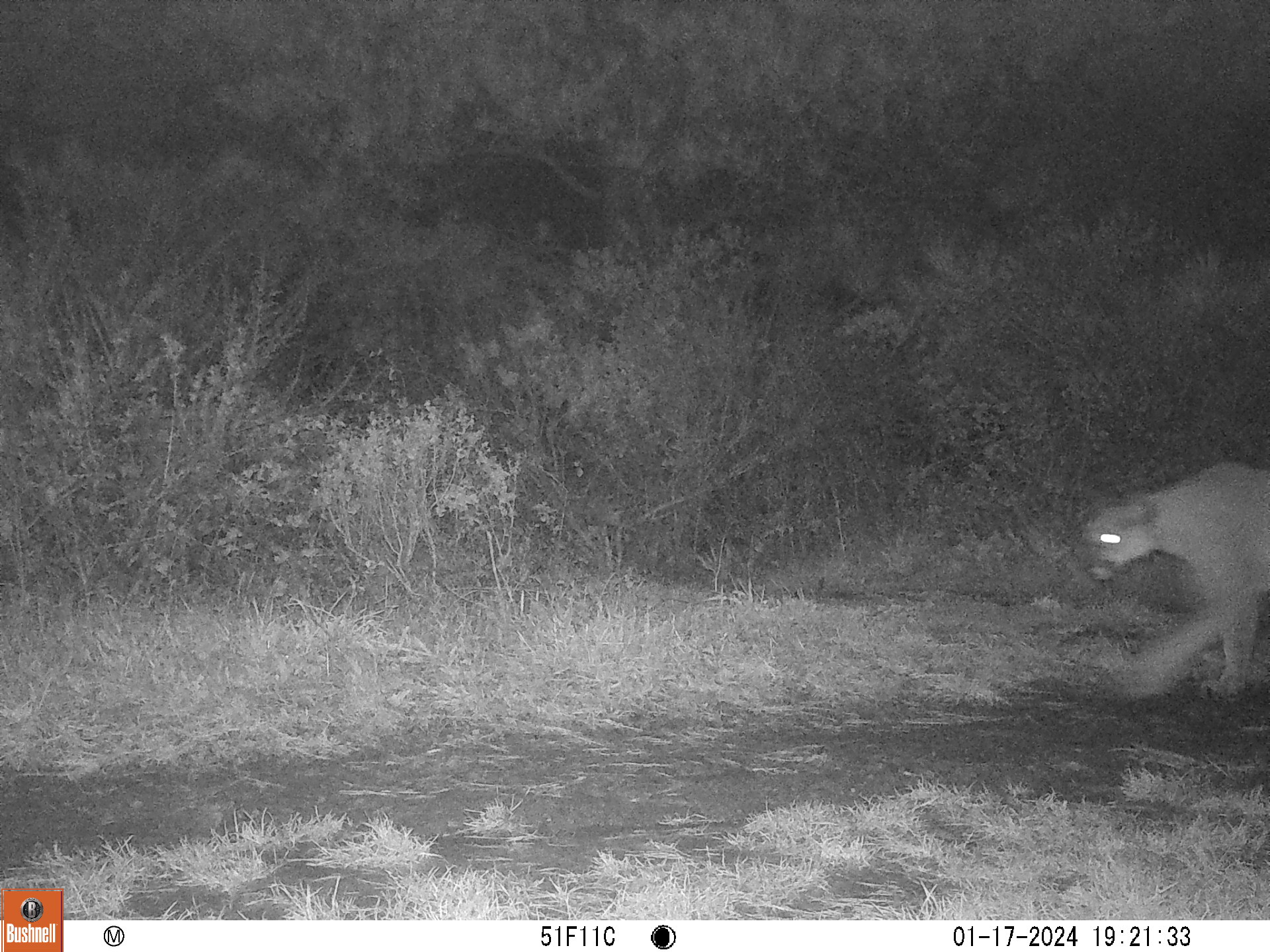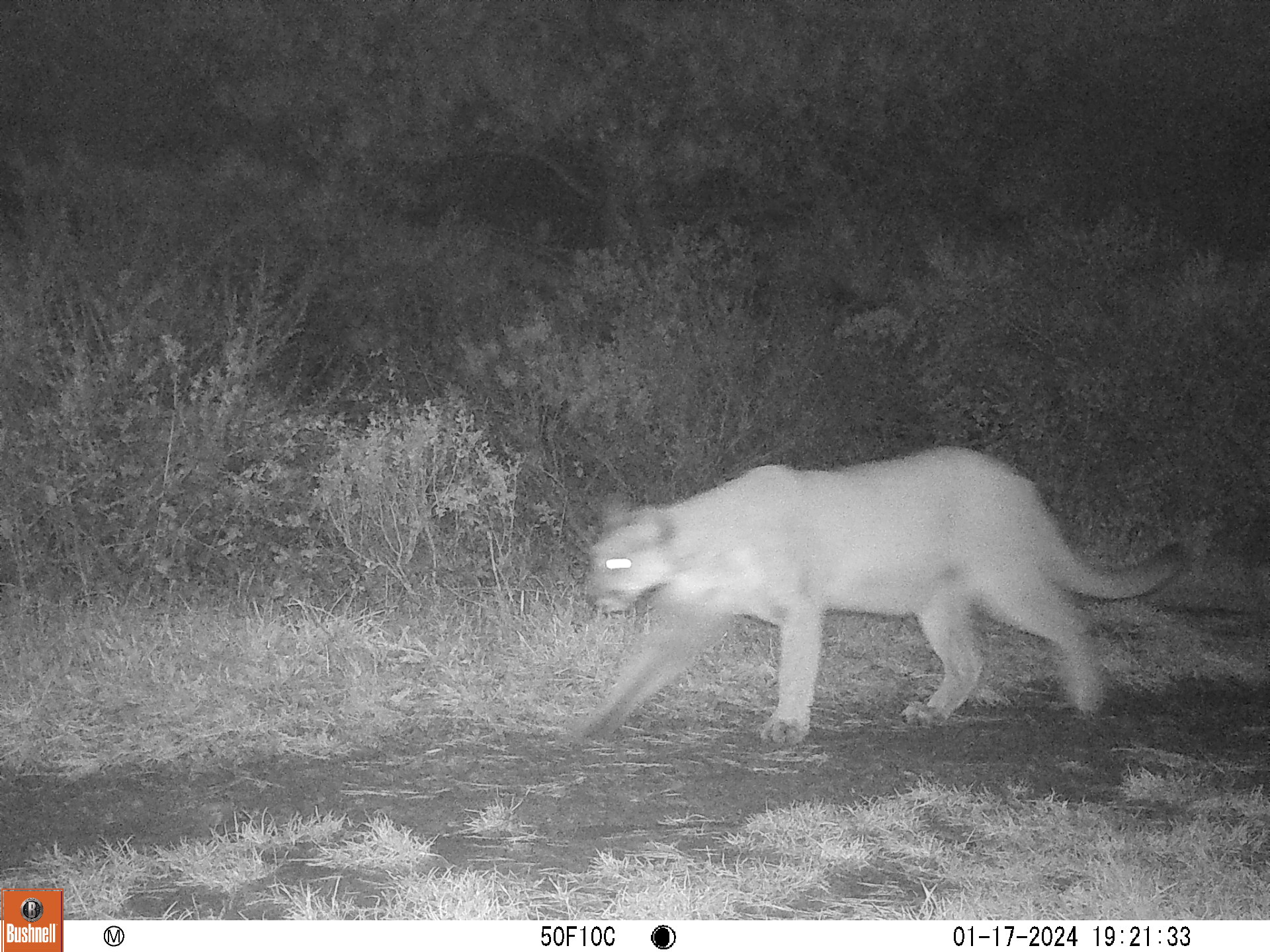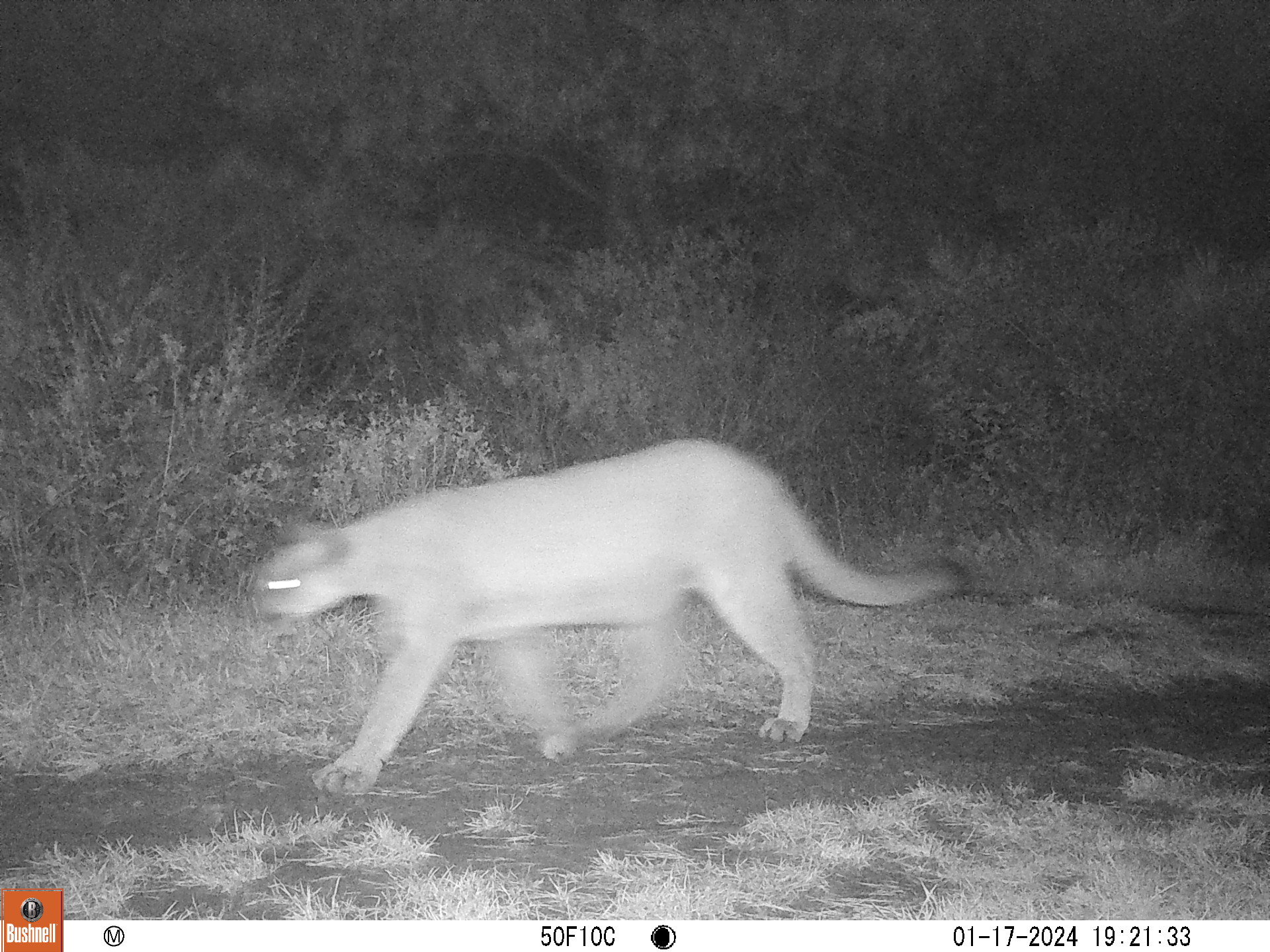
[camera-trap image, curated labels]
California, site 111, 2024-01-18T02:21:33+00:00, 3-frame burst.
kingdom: Animalia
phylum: Chordata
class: Mammalia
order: Carnivora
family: Felidae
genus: Puma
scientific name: Puma concolor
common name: puma